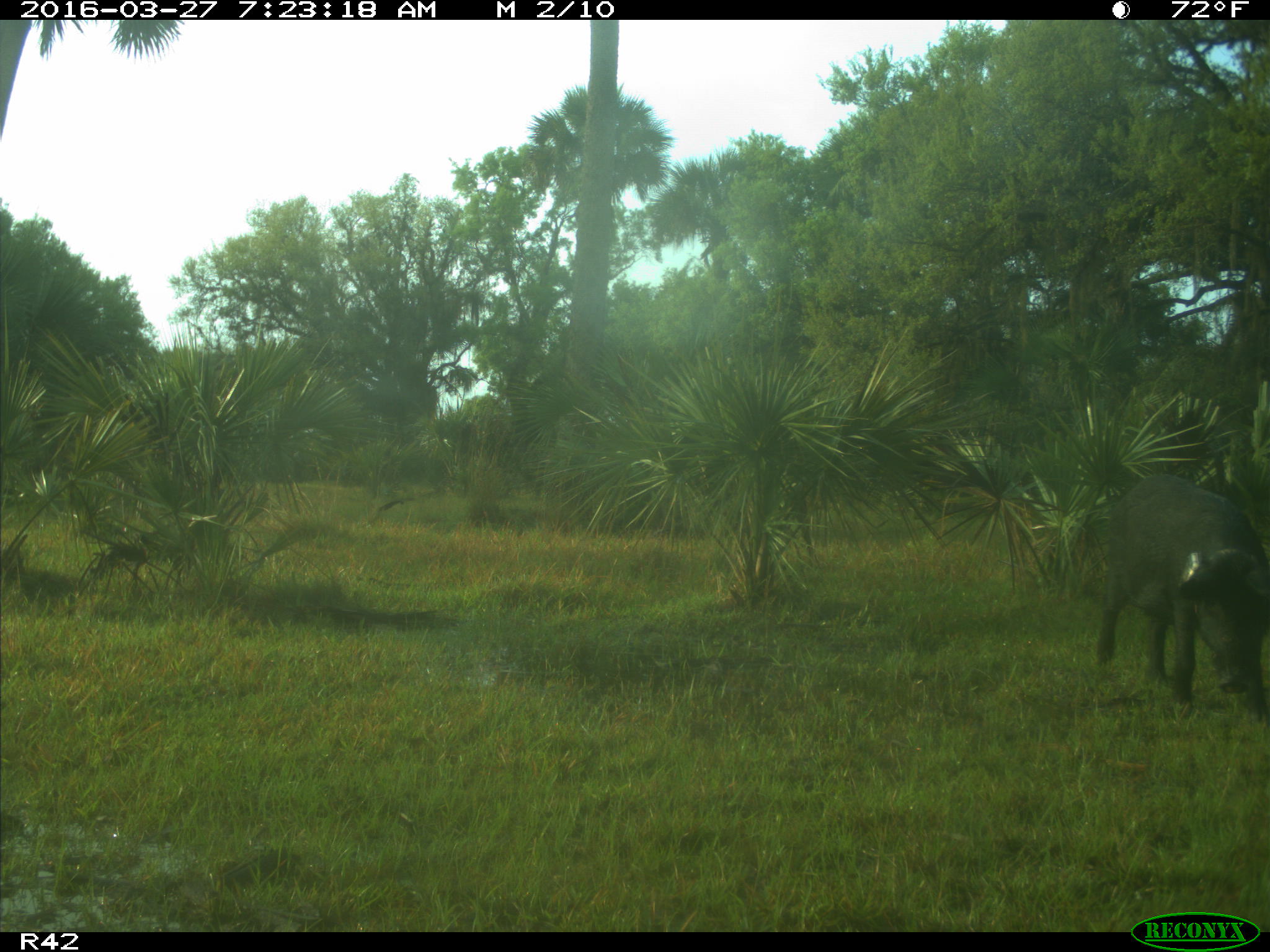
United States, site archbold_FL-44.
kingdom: Animalia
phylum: Chordata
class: Mammalia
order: Artiodactyla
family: Suidae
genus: Sus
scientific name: Sus scrofa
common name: wild boar